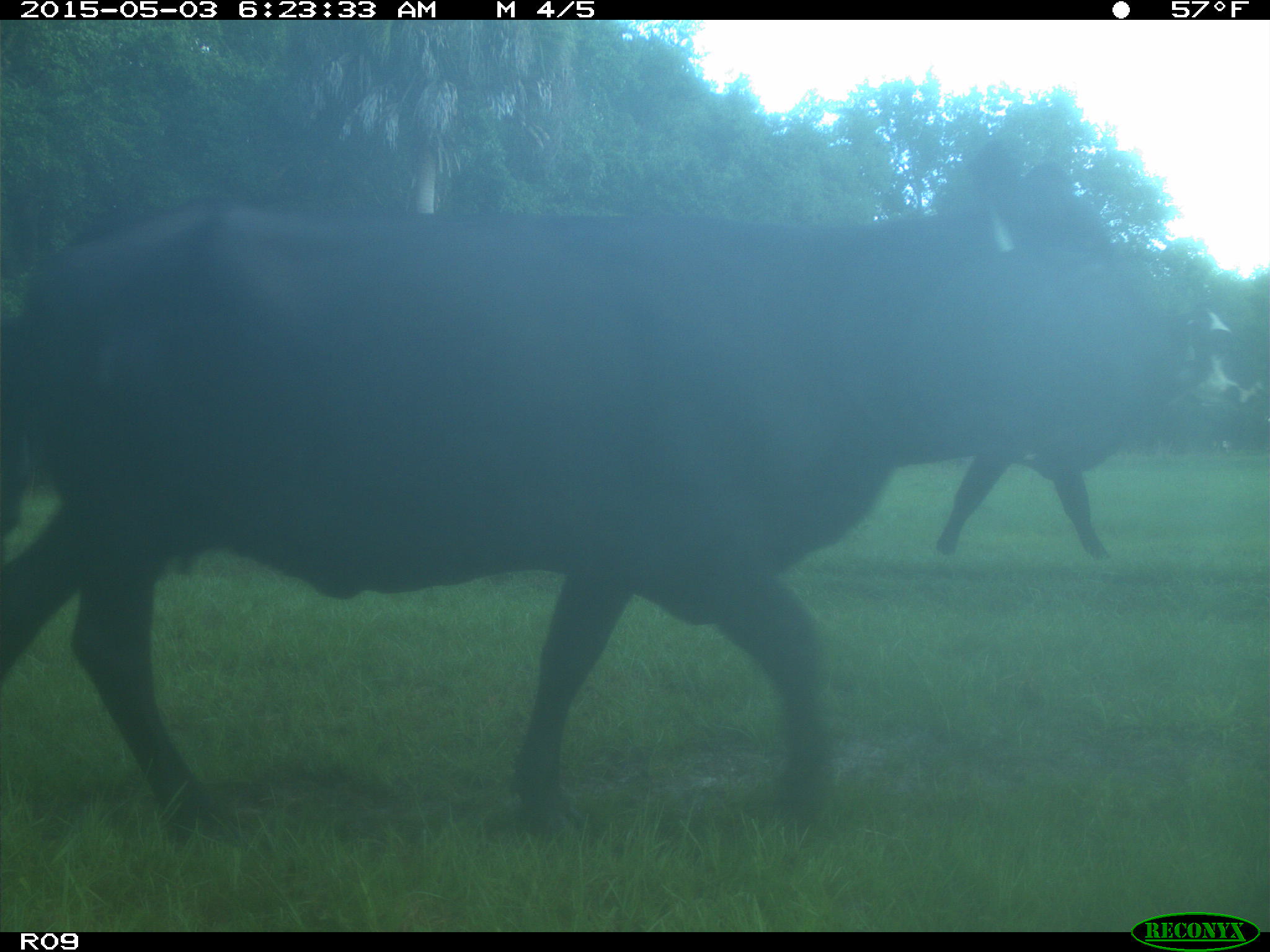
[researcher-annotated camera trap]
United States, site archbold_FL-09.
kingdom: Animalia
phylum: Chordata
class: Mammalia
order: Artiodactyla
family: Bovidae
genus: Bos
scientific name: Bos taurus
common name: domestic cow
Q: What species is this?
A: Bos taurus (domestic cow).